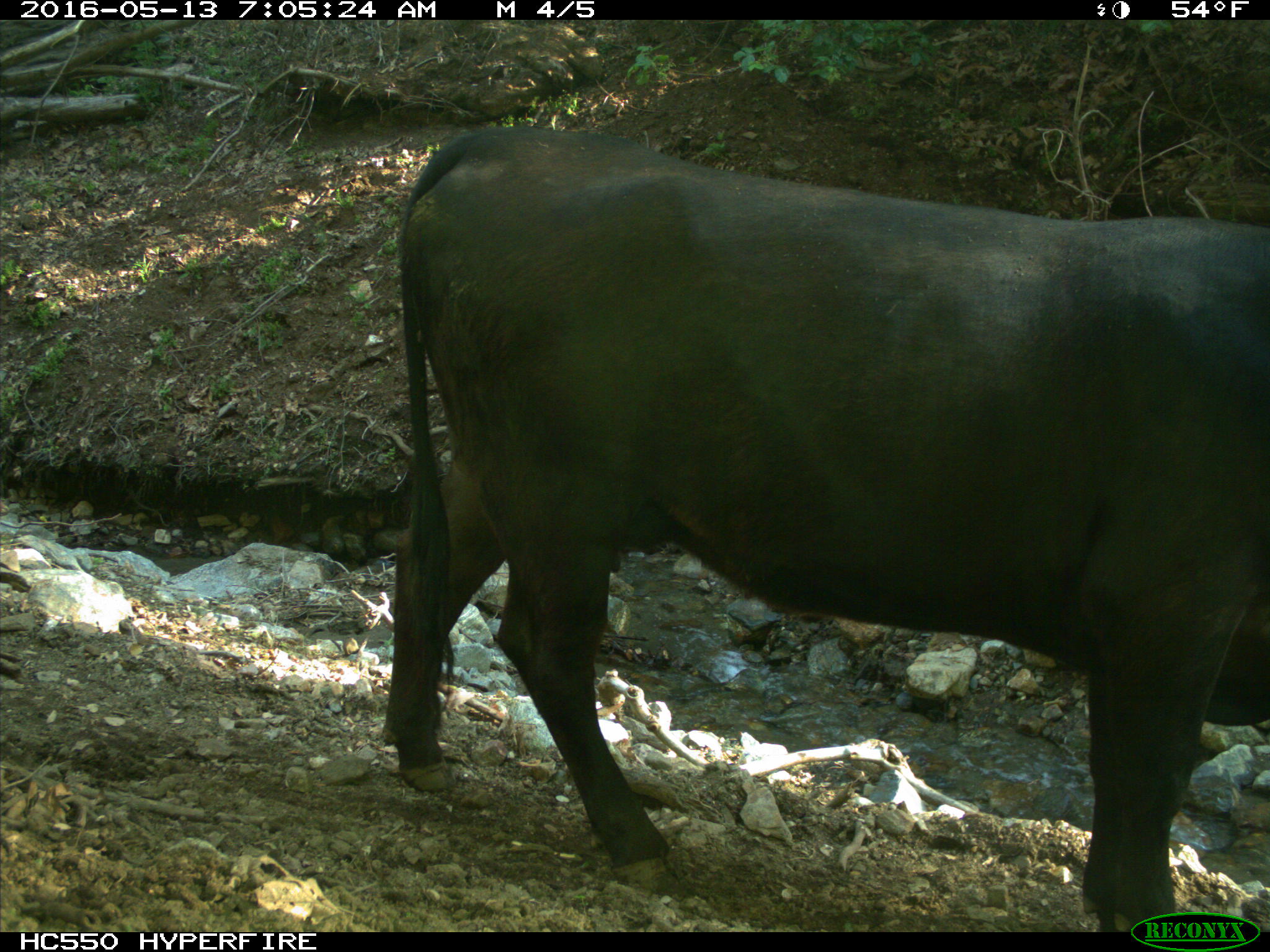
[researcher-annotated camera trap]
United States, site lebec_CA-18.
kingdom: Animalia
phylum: Chordata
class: Mammalia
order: Artiodactyla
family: Bovidae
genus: Bos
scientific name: Bos taurus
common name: domestic cow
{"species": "Bos taurus (domestic cow)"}